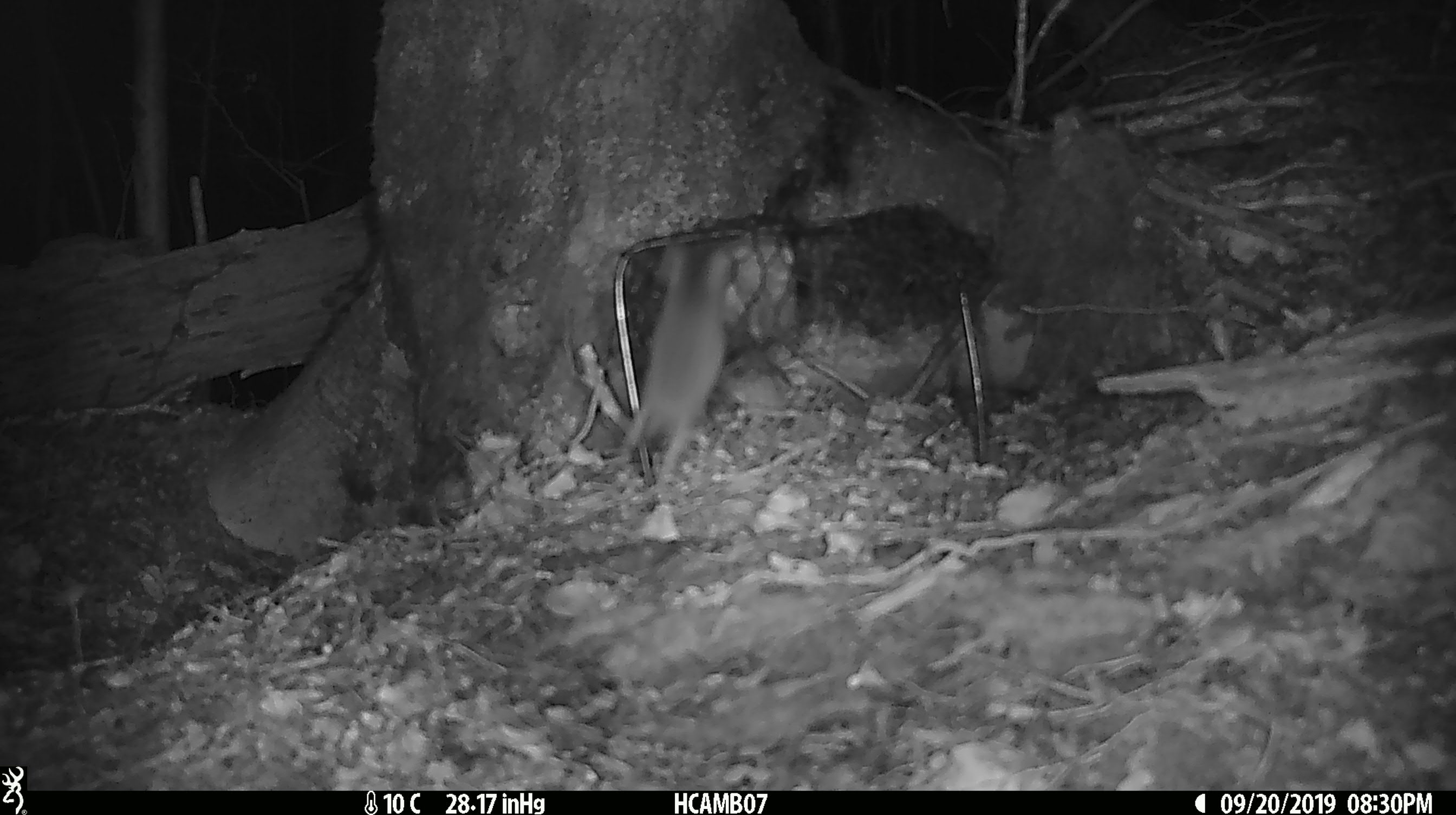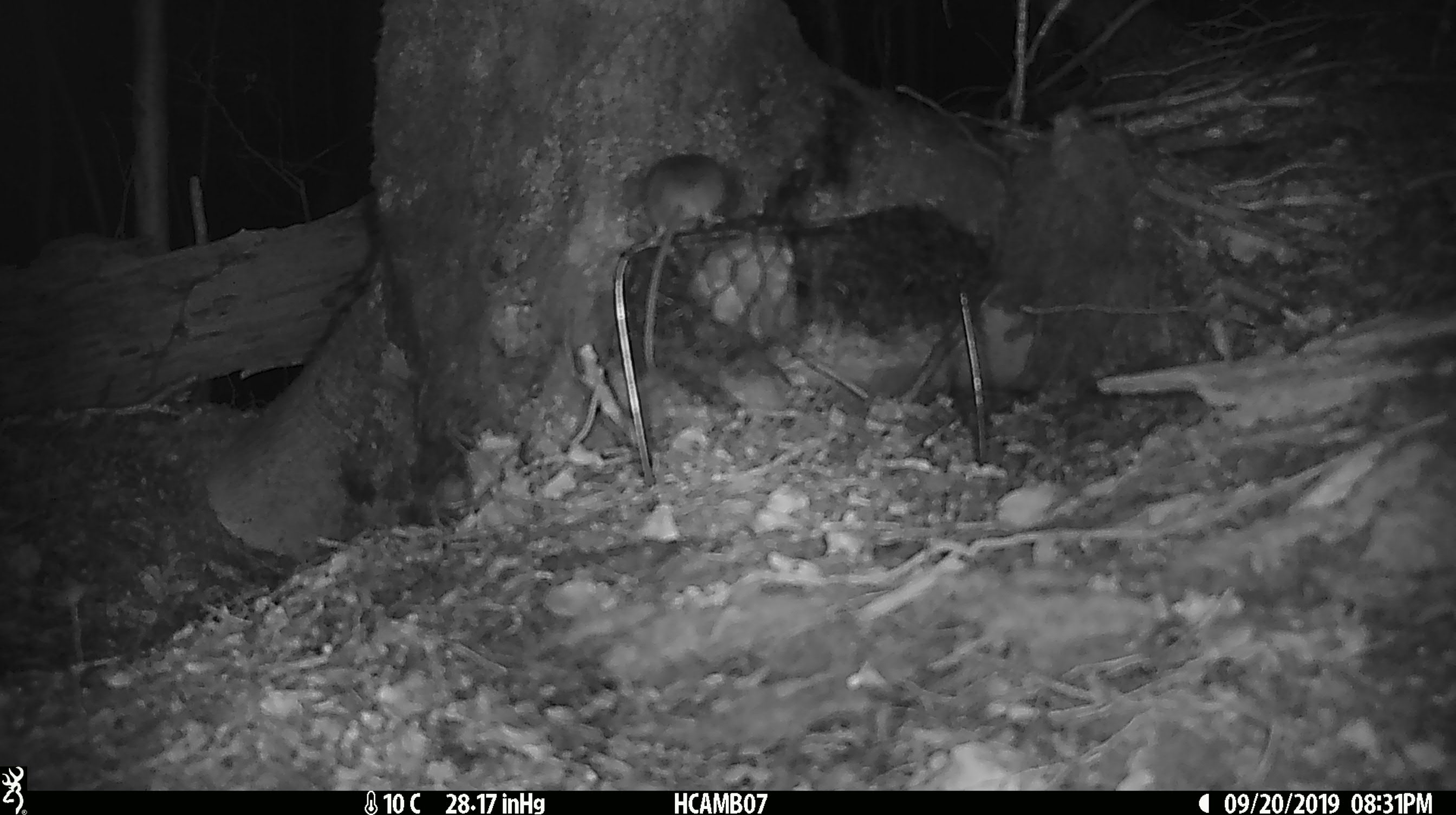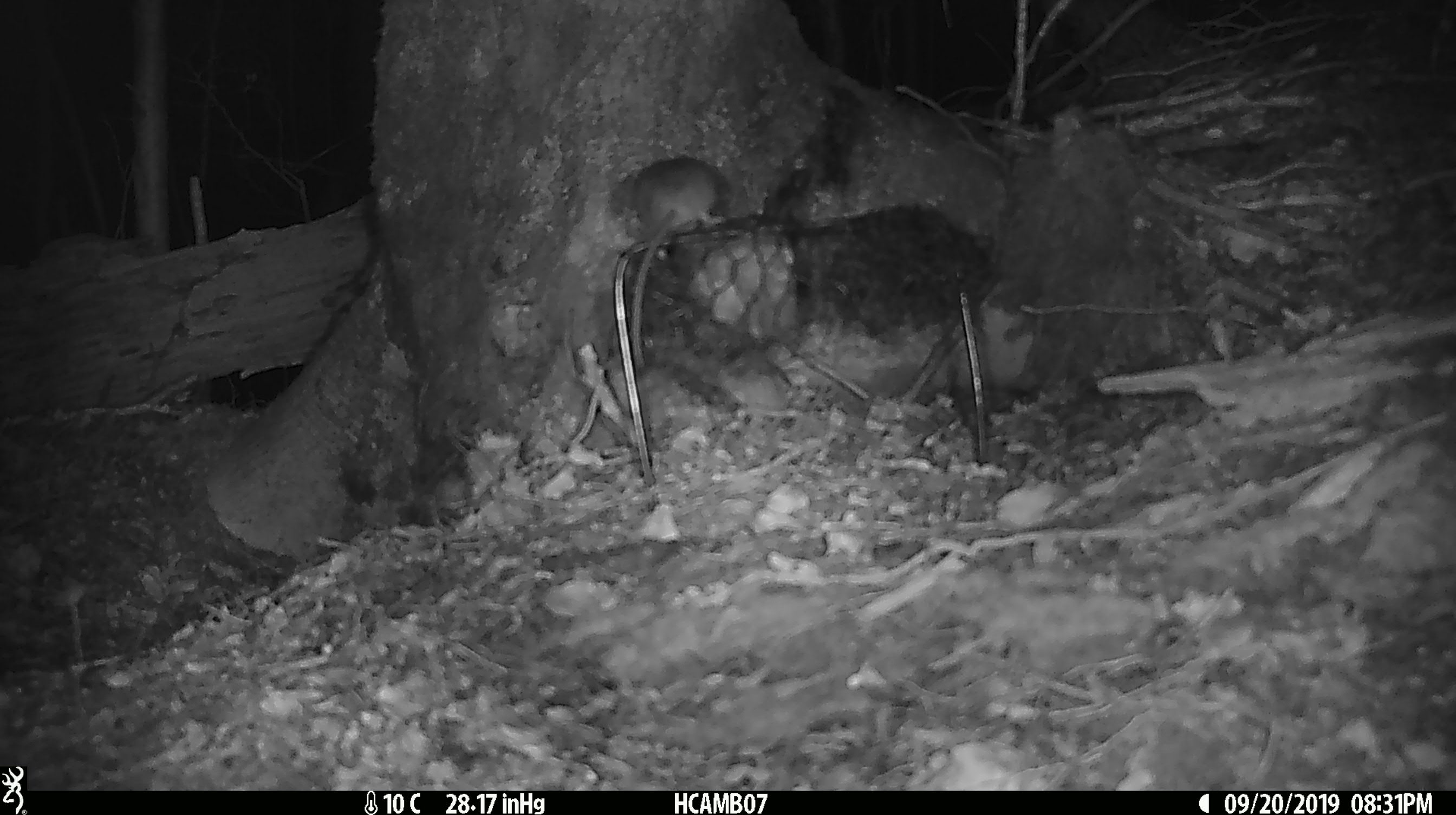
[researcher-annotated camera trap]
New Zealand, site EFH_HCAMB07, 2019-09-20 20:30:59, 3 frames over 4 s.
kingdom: Animalia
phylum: Chordata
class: Mammalia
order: Rodentia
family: Muridae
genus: Mus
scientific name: Mus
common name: mouse